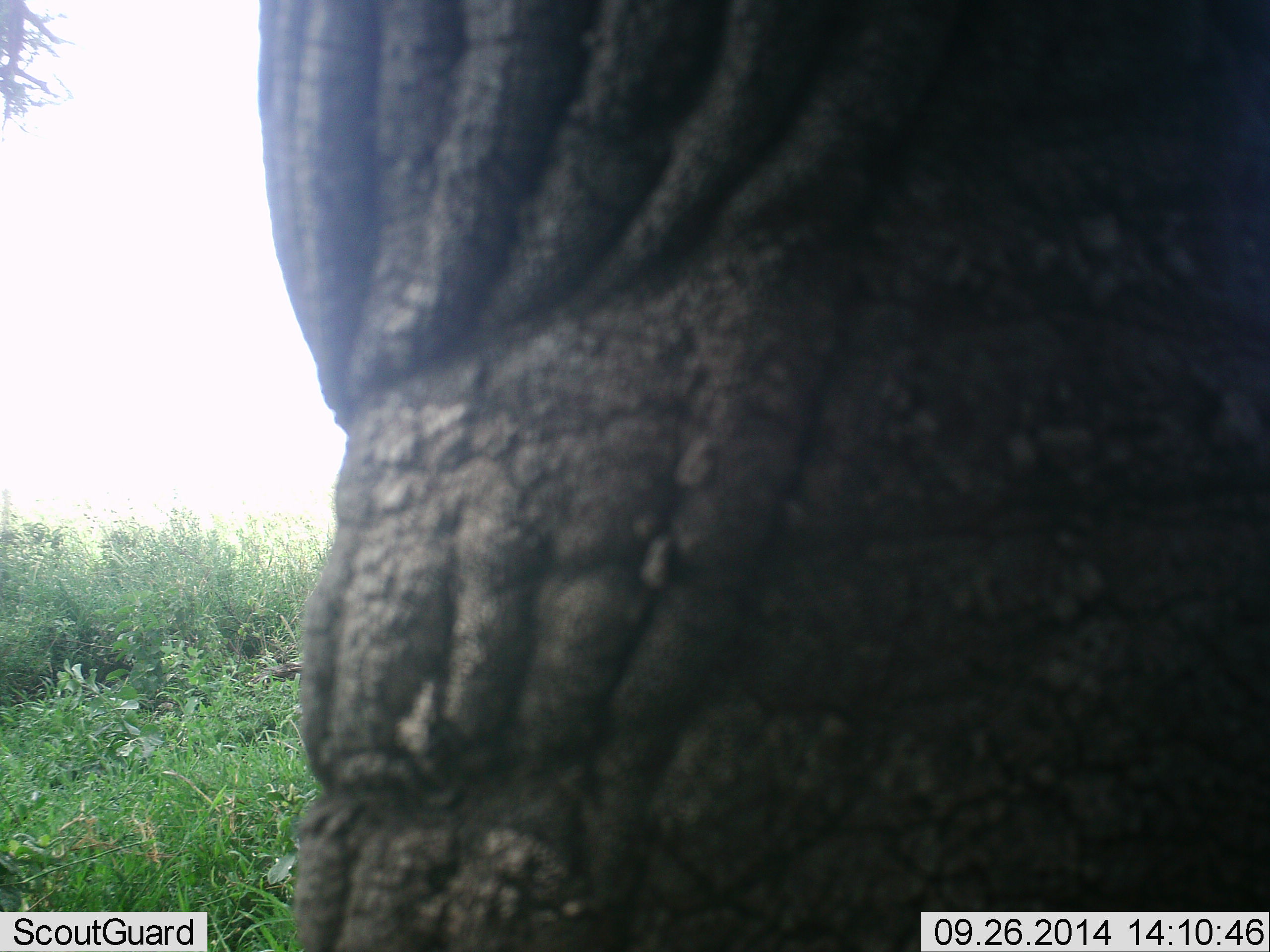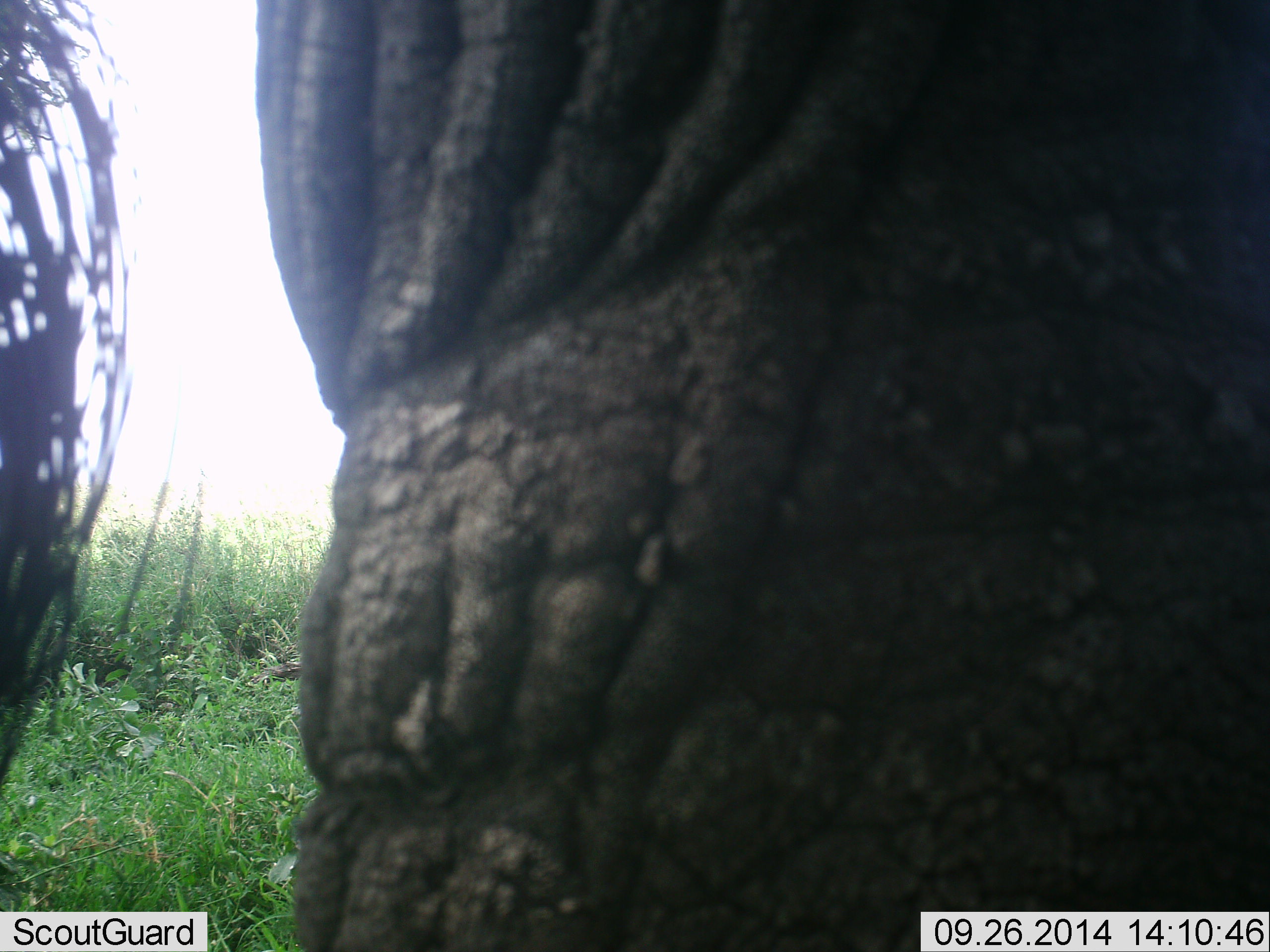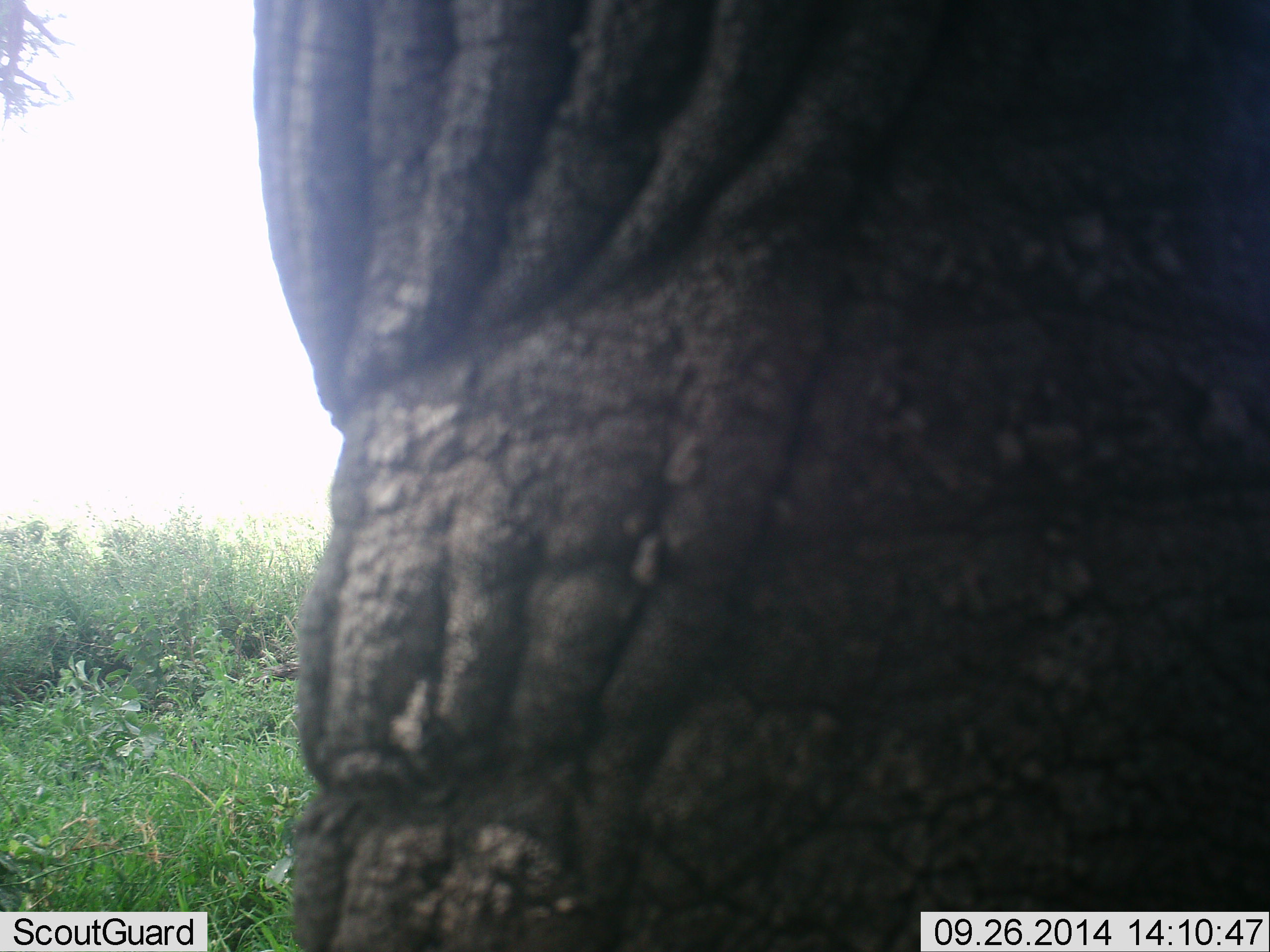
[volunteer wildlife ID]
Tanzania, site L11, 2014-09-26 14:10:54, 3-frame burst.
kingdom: Animalia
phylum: Chordata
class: Mammalia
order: Proboscidea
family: Elephantidae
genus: Loxodonta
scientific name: Loxodonta africana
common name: african bush elephant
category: elephant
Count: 1.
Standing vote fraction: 100%.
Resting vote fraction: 0%.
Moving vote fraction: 0%.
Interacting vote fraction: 0%.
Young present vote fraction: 0%.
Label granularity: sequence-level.